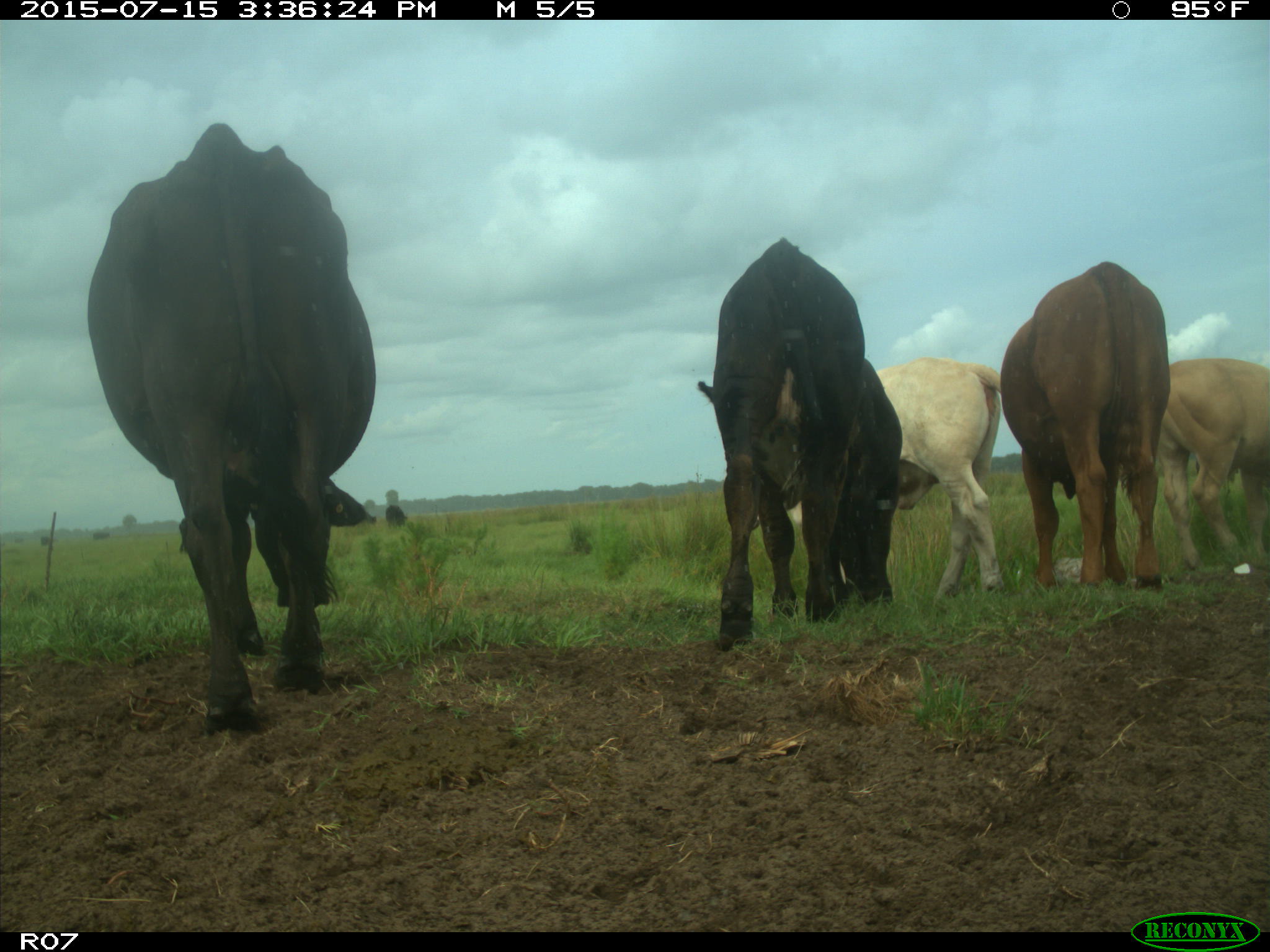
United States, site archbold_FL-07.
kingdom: Animalia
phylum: Chordata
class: Mammalia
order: Artiodactyla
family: Bovidae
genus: Bos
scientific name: Bos taurus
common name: domestic cow